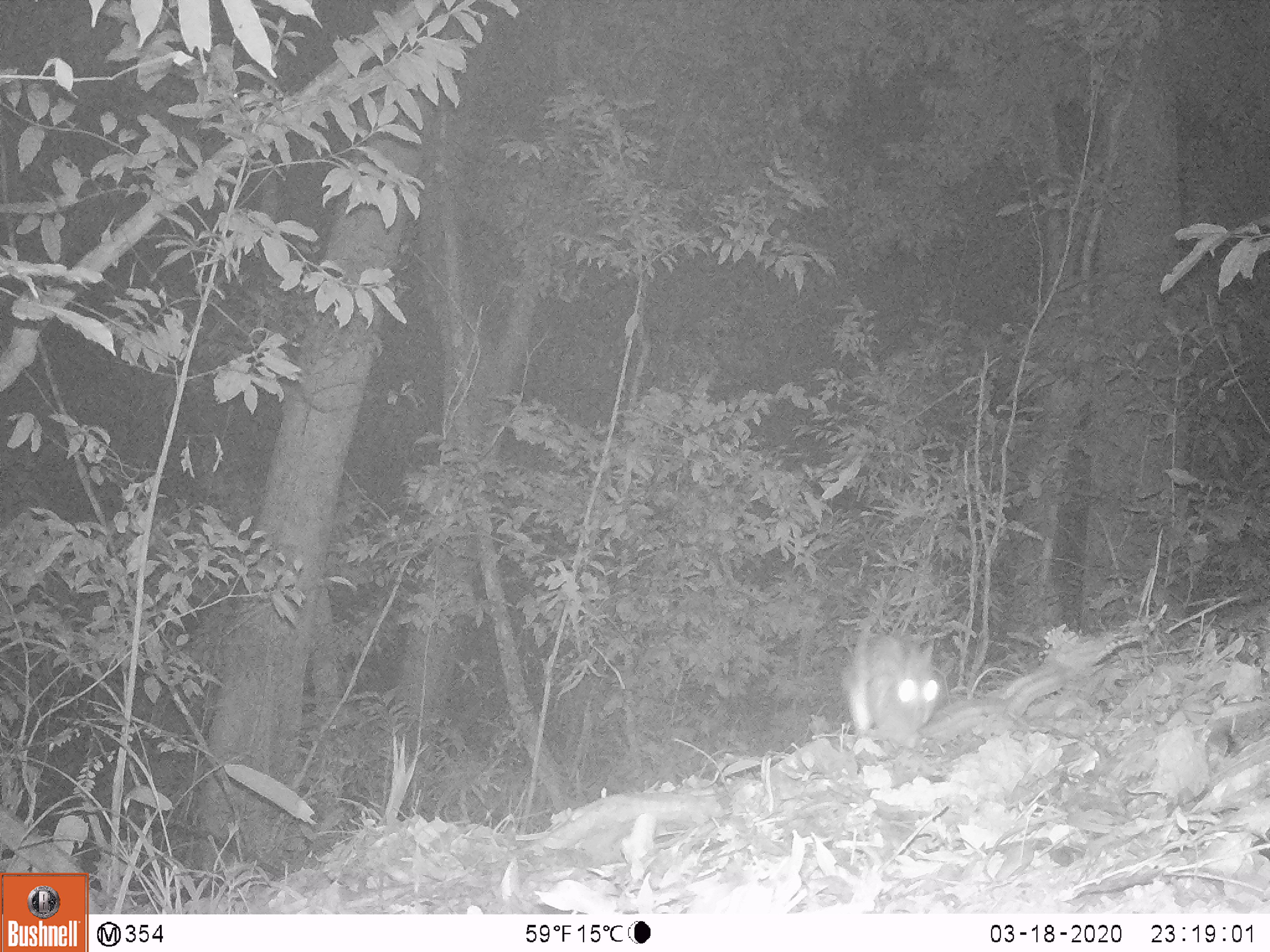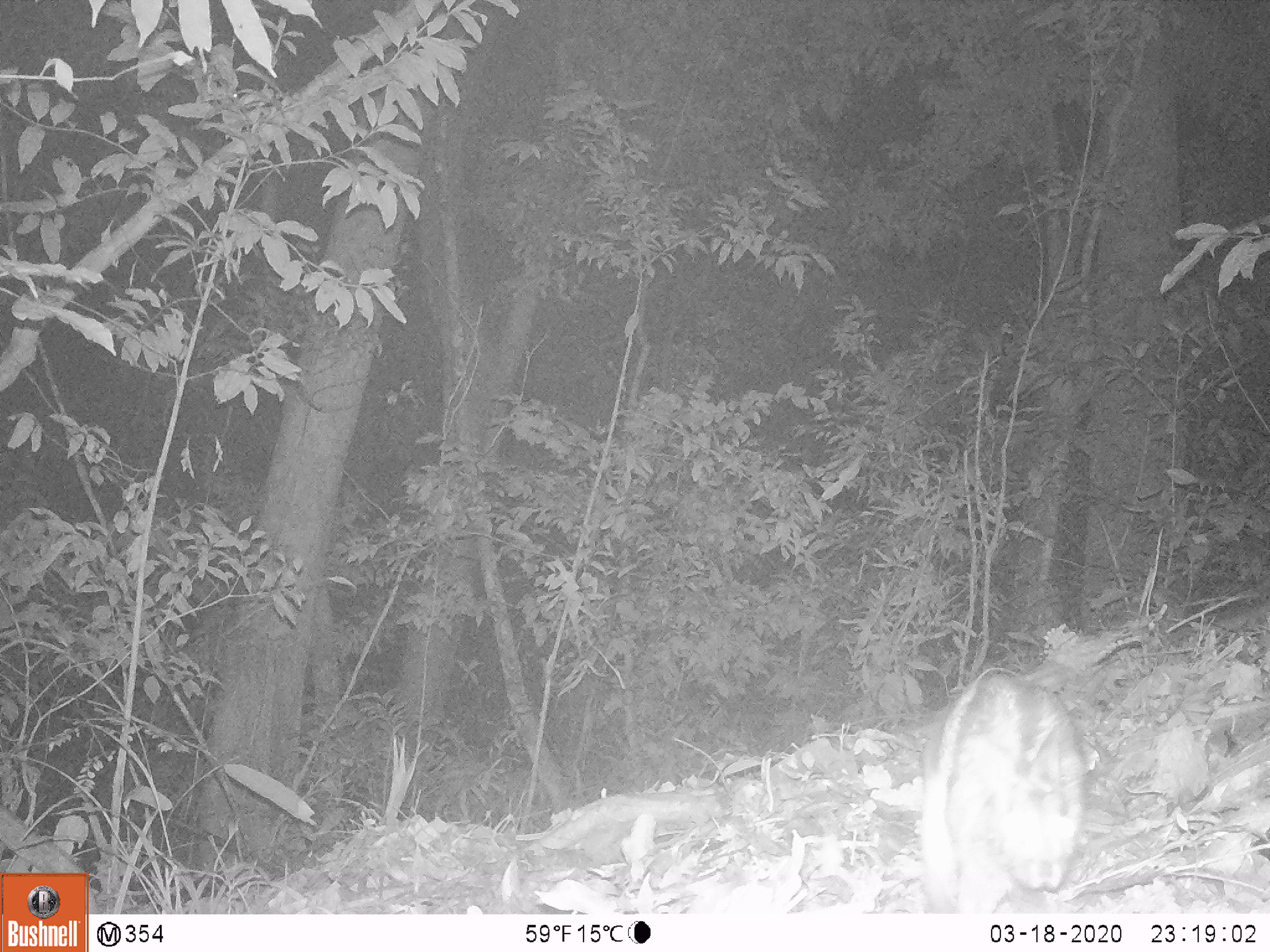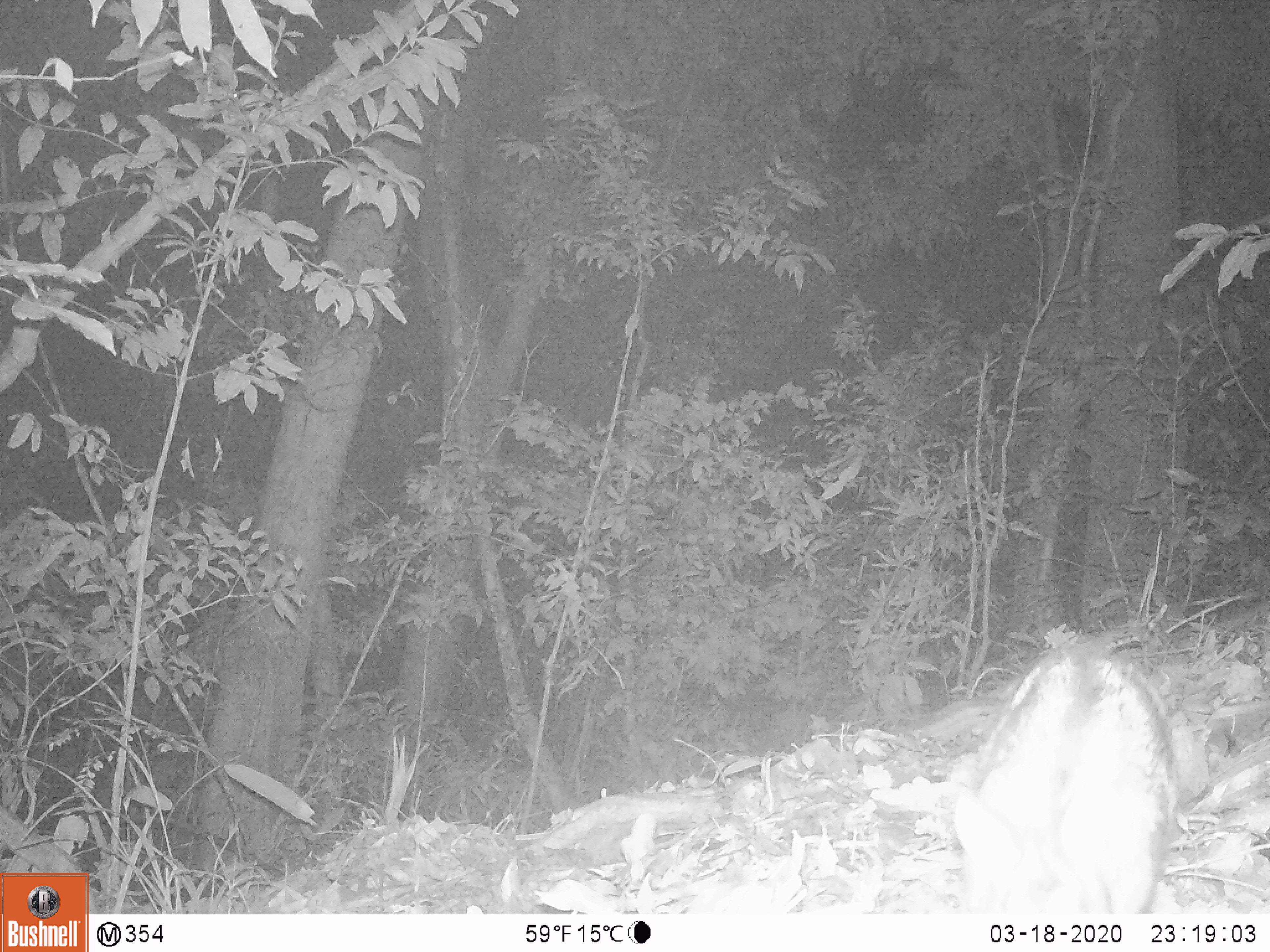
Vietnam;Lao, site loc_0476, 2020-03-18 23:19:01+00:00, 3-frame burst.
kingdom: Animalia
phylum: Chordata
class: Mammalia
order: Lagomorpha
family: Leporidae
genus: Nesolagus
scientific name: Nesolagus timminsi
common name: annamite striped rabbit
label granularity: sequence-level